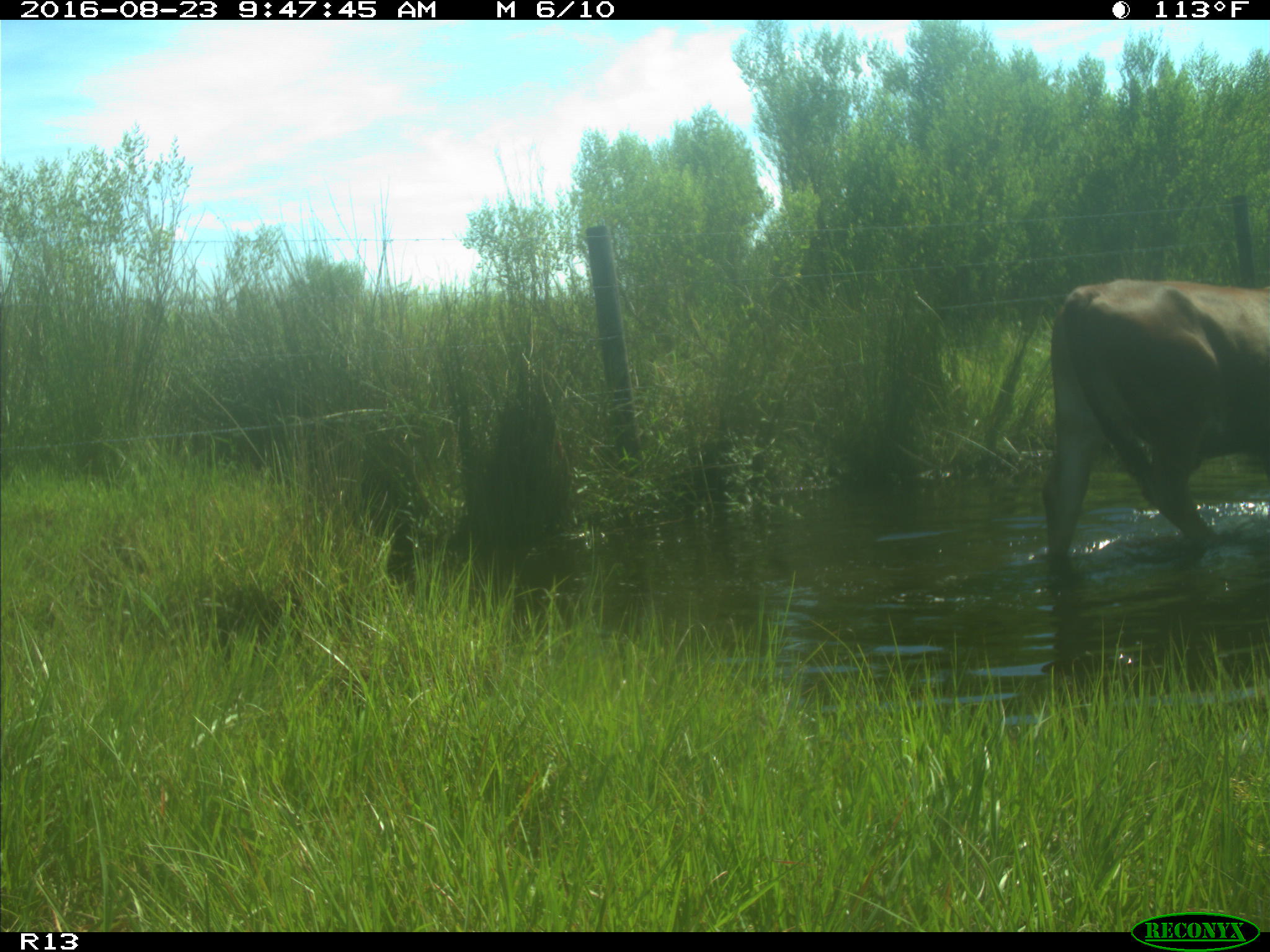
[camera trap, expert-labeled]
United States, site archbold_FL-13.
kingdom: Animalia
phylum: Chordata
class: Mammalia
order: Artiodactyla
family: Bovidae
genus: Bos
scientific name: Bos taurus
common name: domestic cow